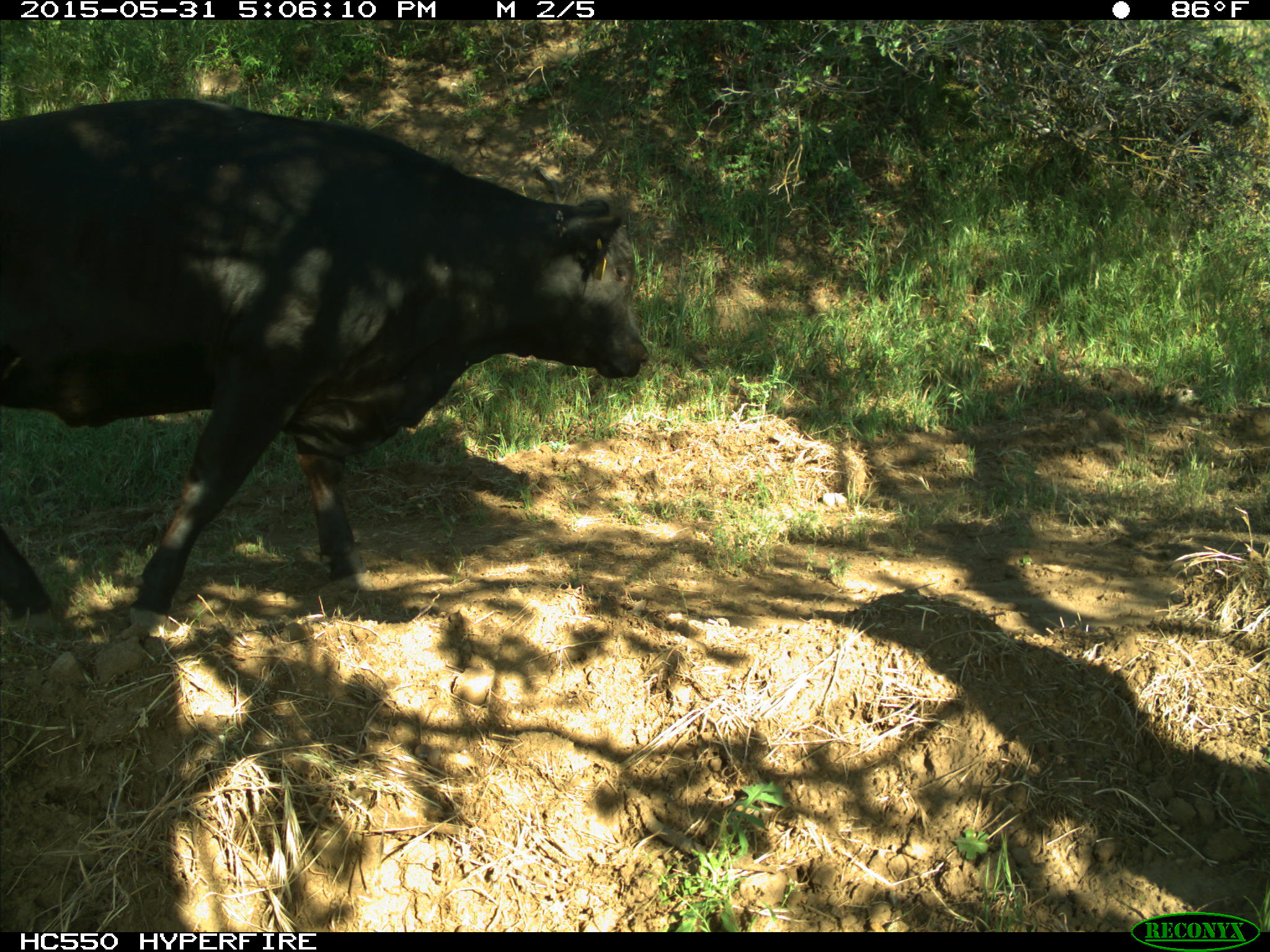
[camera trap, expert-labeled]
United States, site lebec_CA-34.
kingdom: Animalia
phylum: Chordata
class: Mammalia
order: Artiodactyla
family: Bovidae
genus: Bos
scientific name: Bos taurus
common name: domestic cow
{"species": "Bos taurus (domestic cow)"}